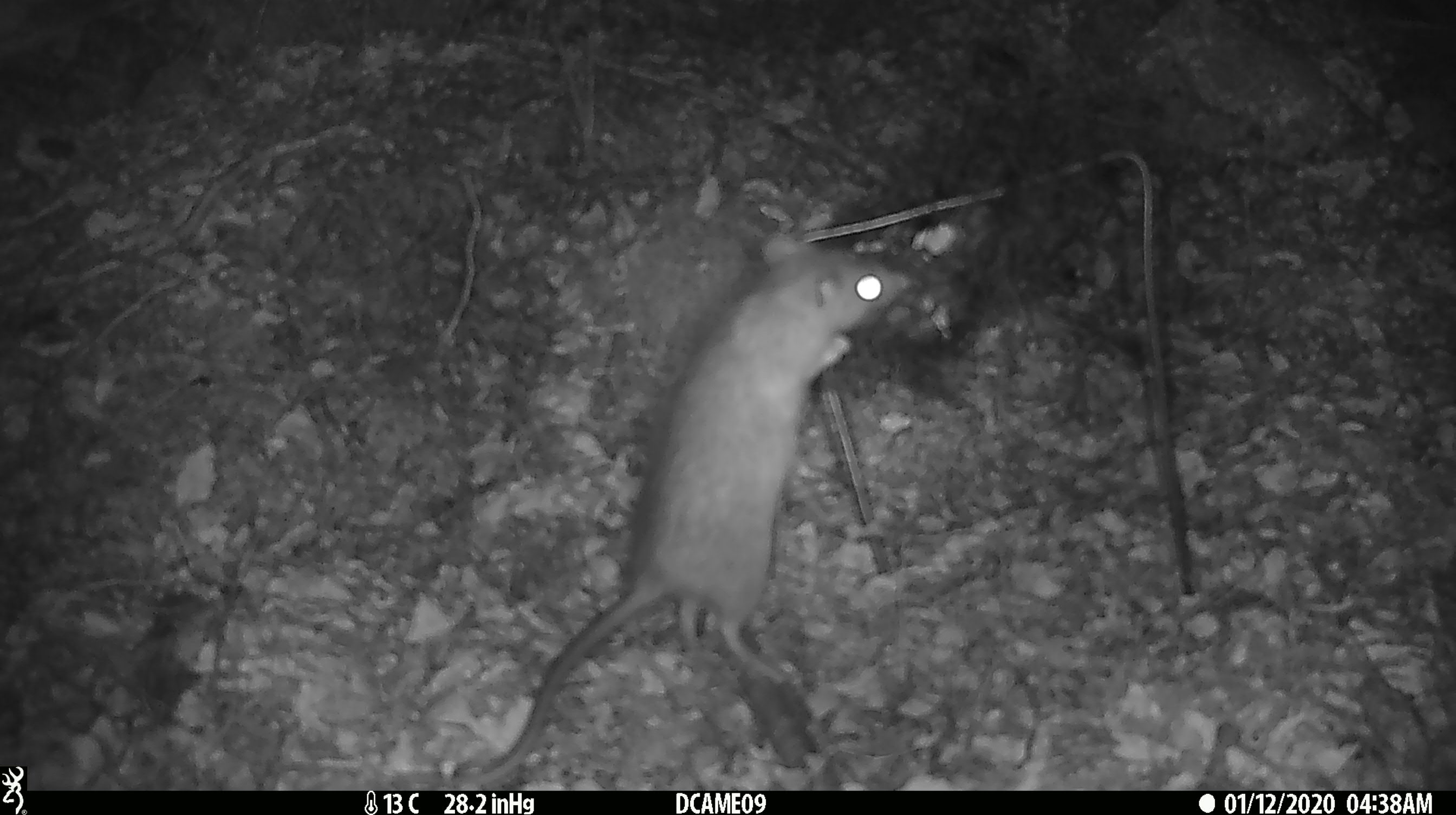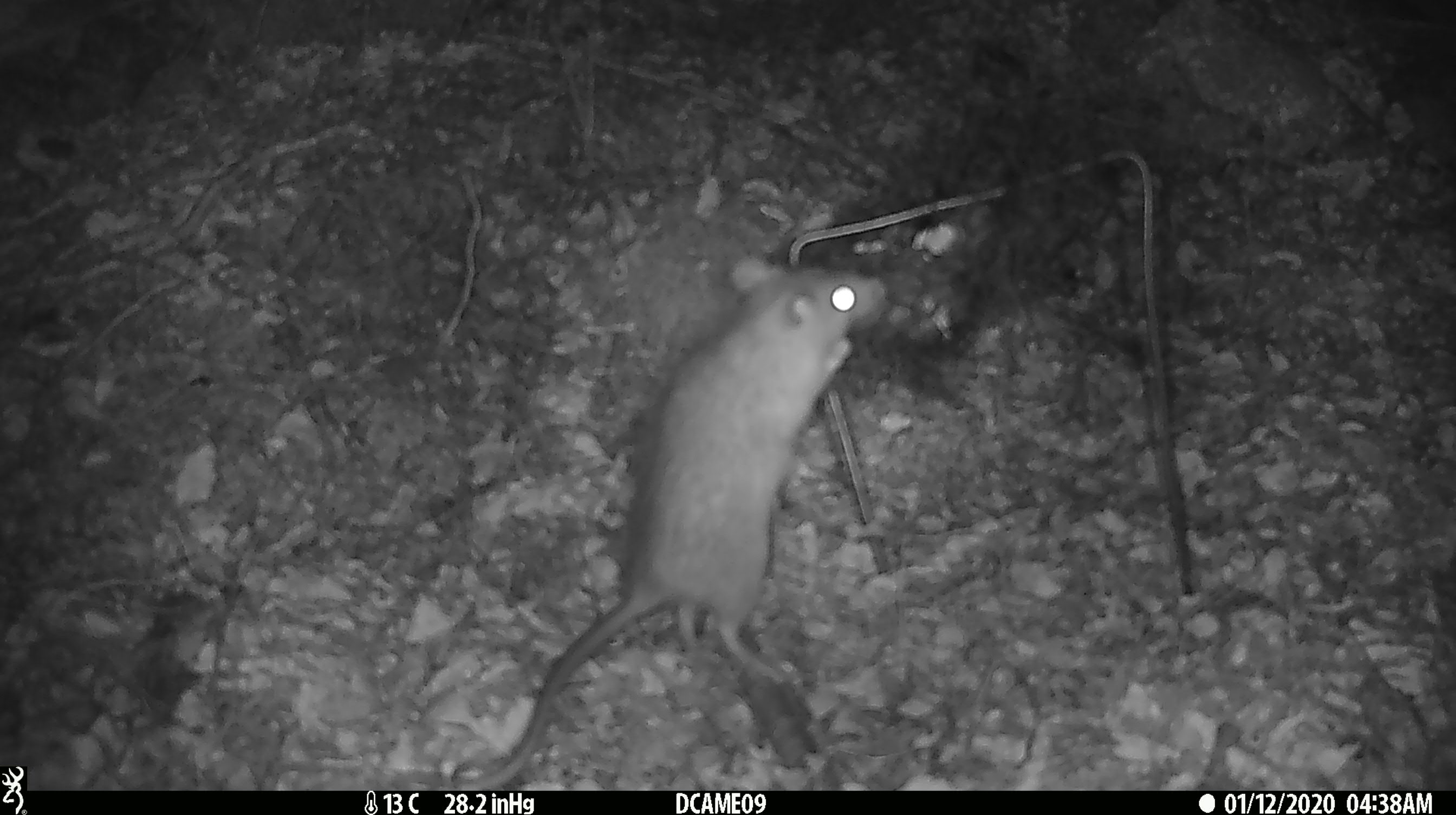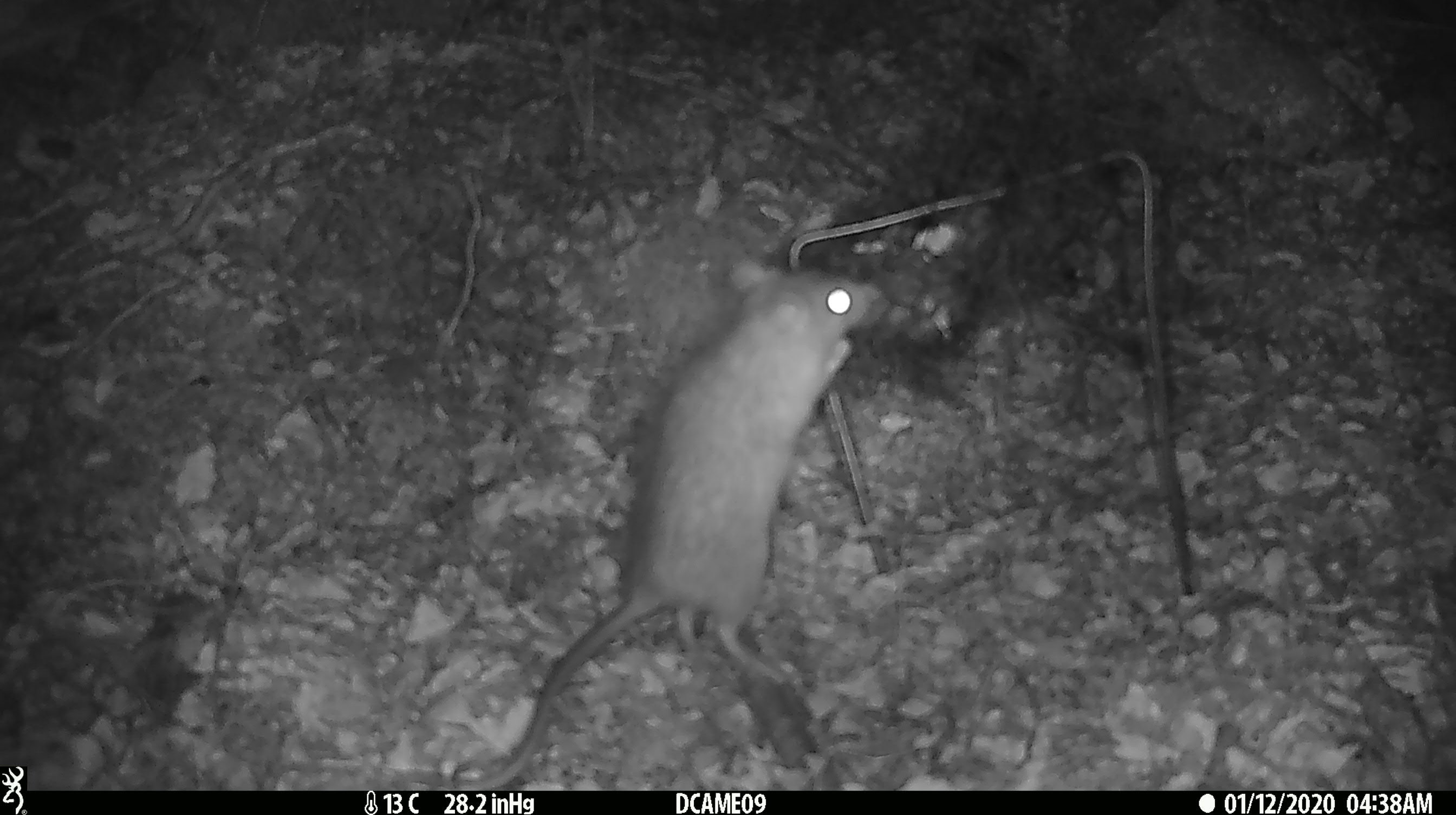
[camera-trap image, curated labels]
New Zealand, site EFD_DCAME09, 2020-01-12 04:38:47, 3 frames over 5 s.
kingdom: Animalia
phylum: Chordata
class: Mammalia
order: Rodentia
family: Muridae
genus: Rattus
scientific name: Rattus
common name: rat